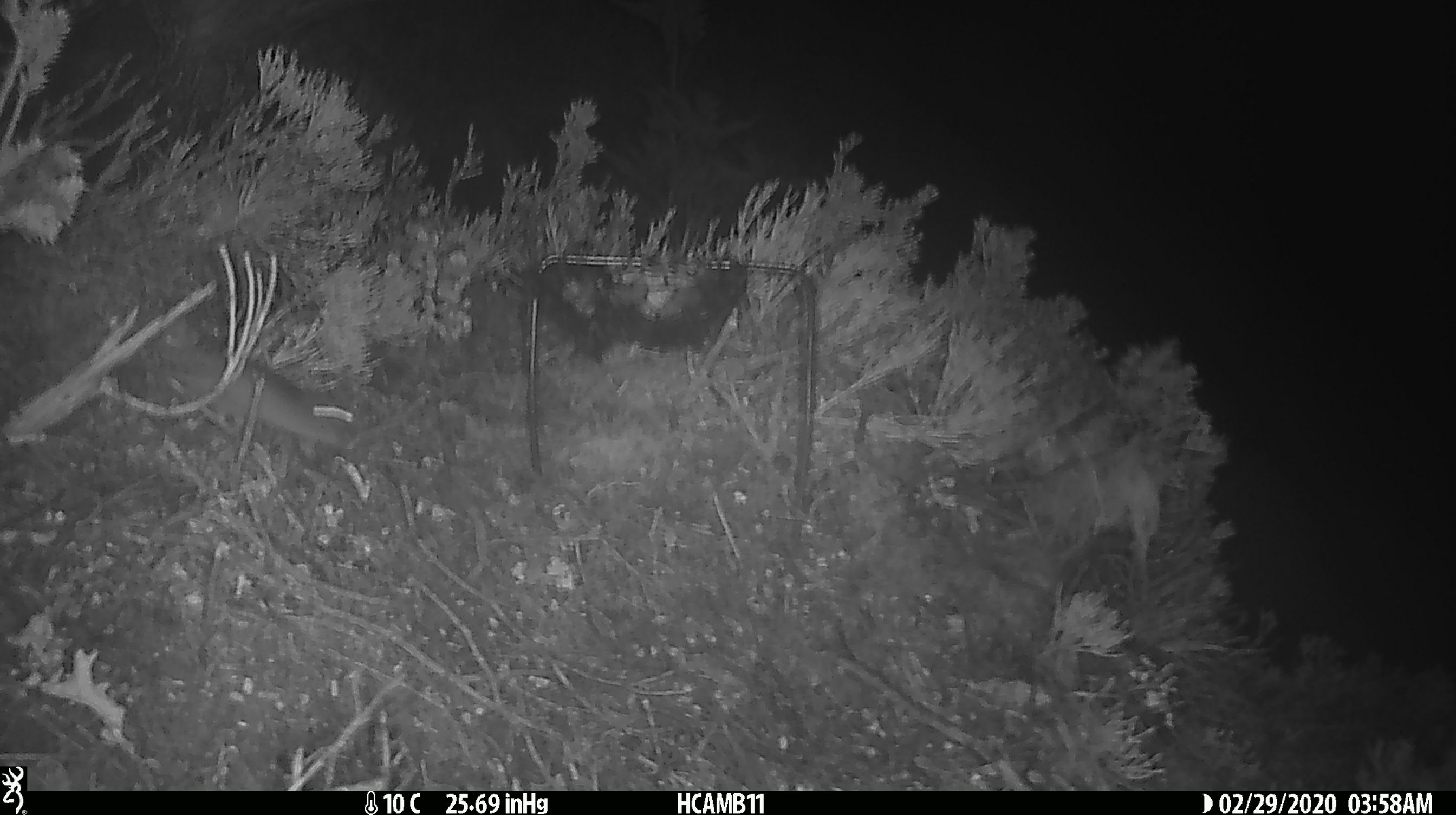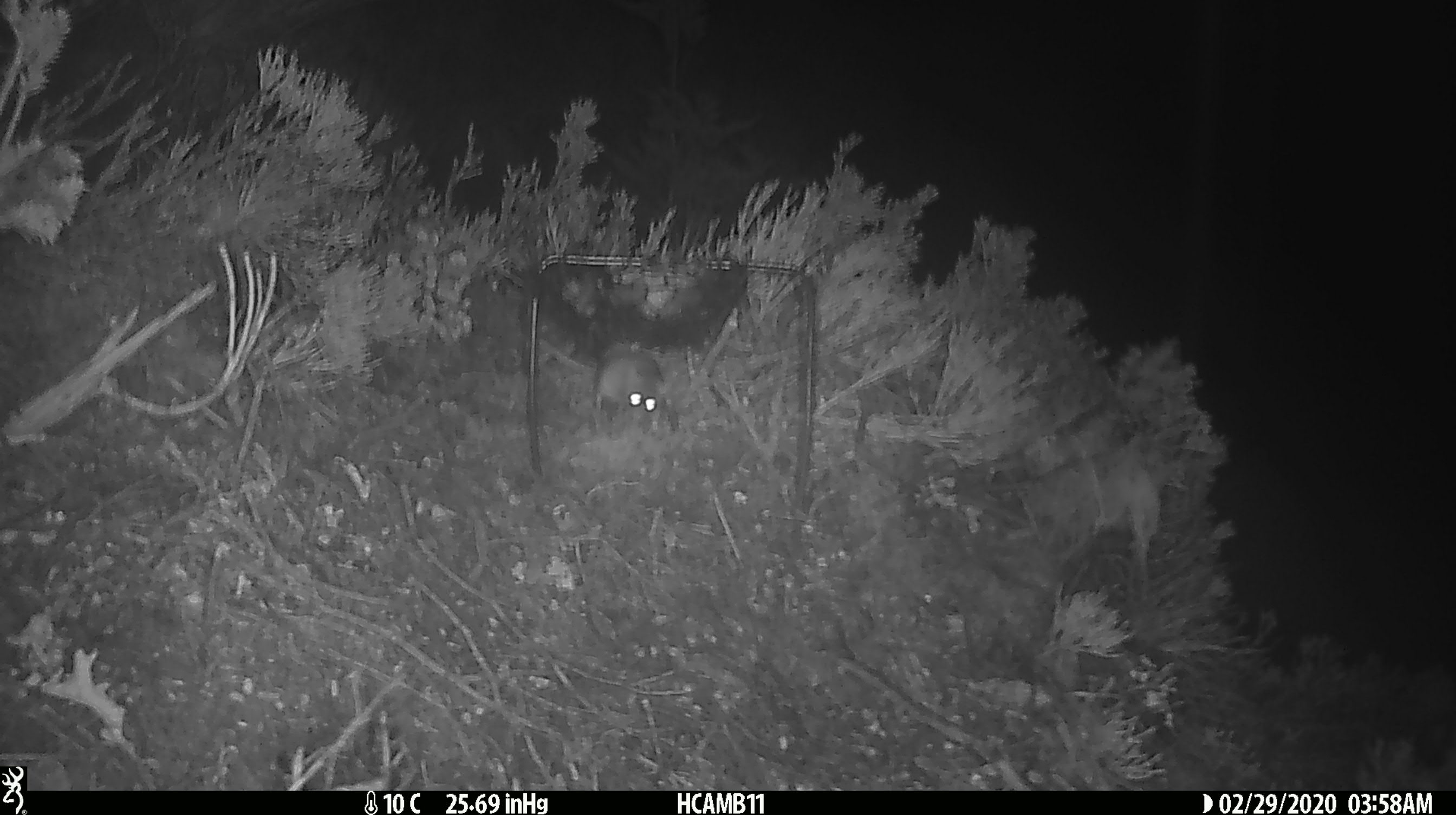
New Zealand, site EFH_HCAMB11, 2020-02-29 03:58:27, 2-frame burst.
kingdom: Animalia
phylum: Chordata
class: Mammalia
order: Rodentia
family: Muridae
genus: Mus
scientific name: Mus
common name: mouse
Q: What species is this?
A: Mouse (Mus).